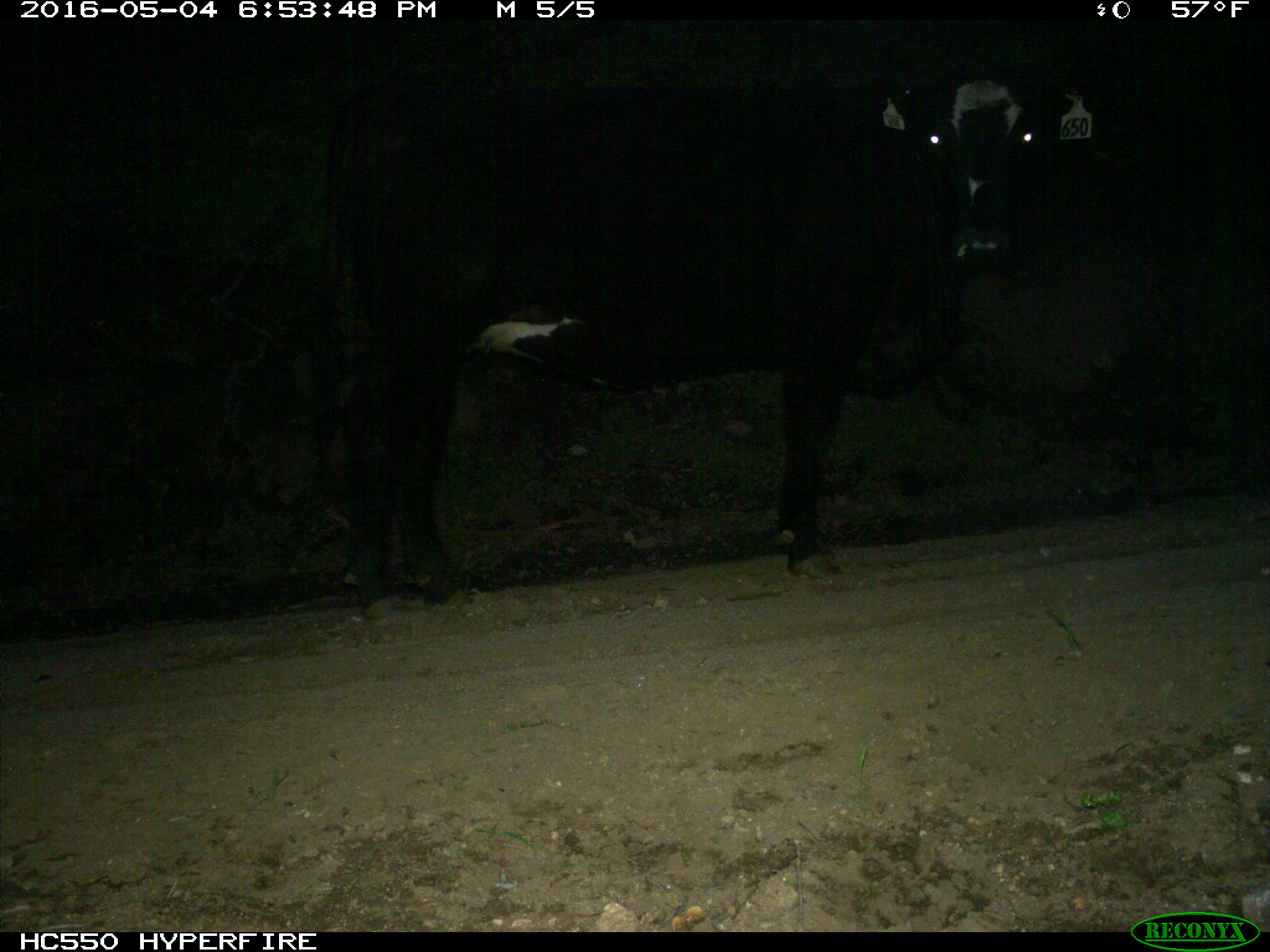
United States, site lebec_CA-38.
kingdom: Animalia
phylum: Chordata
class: Mammalia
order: Artiodactyla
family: Bovidae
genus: Bos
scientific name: Bos taurus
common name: domestic cow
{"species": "Bos taurus (domestic cow)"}